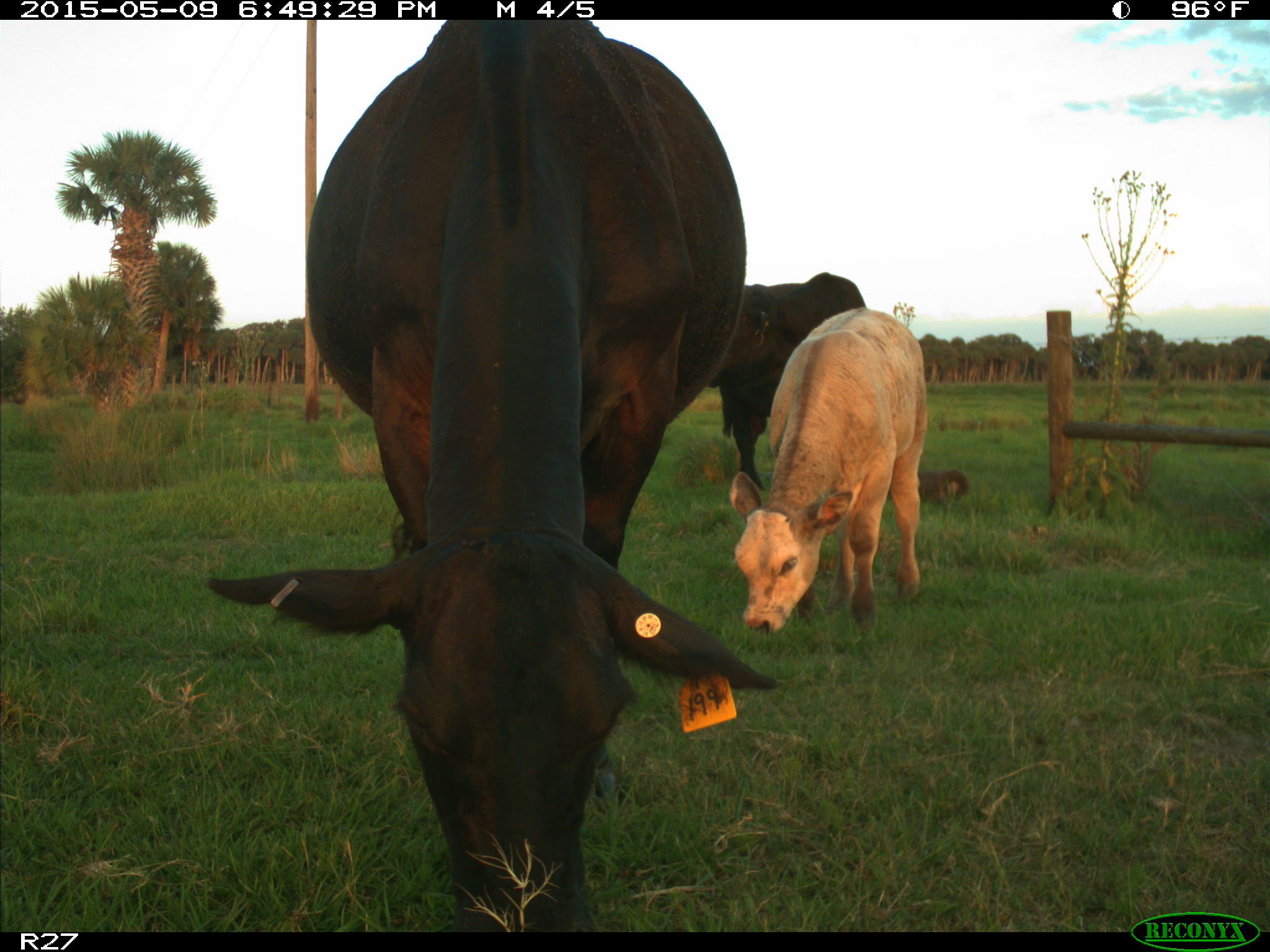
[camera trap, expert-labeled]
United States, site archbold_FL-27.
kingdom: Animalia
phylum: Chordata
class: Mammalia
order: Artiodactyla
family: Bovidae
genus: Bos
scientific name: Bos taurus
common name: domestic cow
Bos taurus (domestic cow).